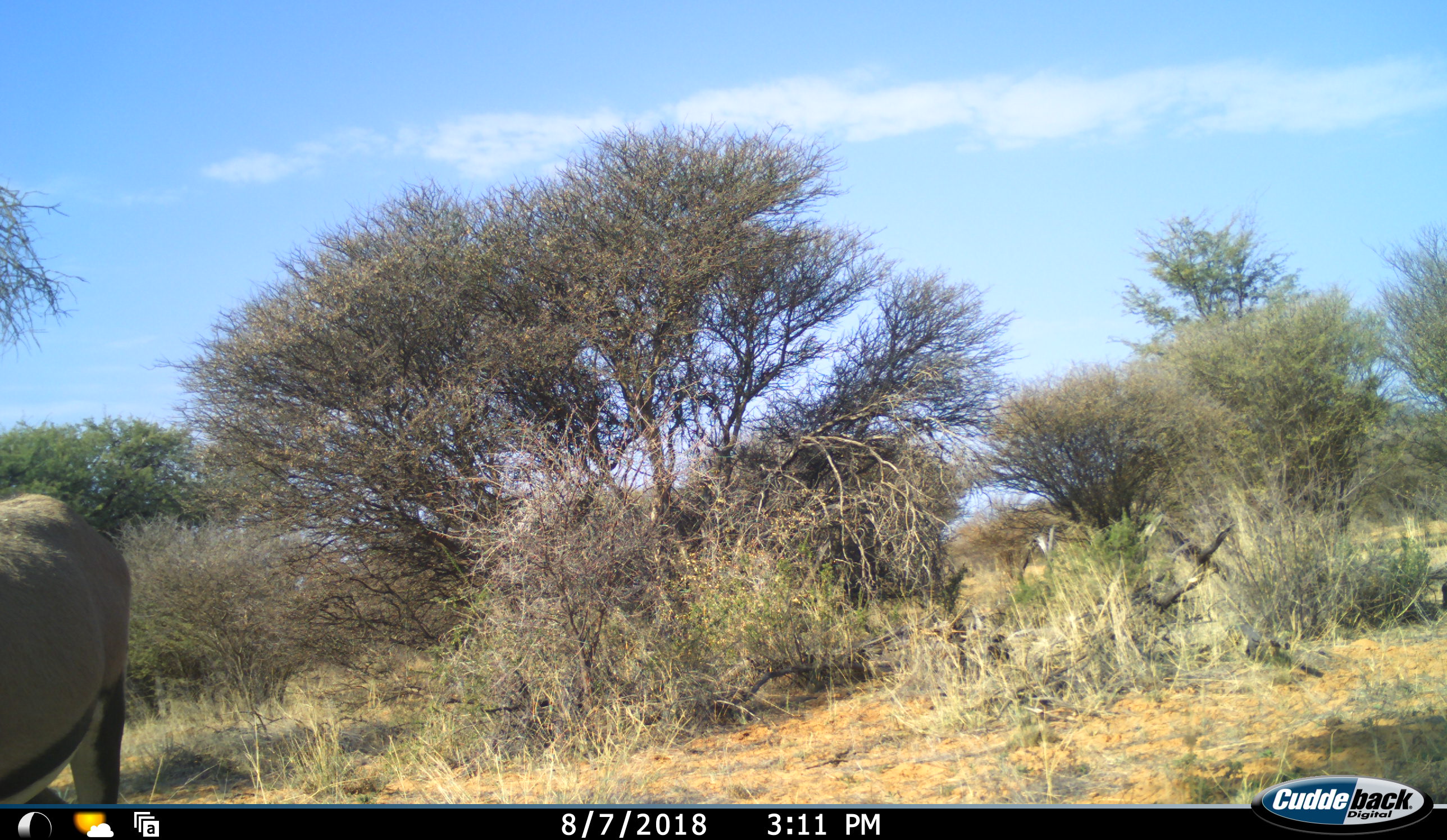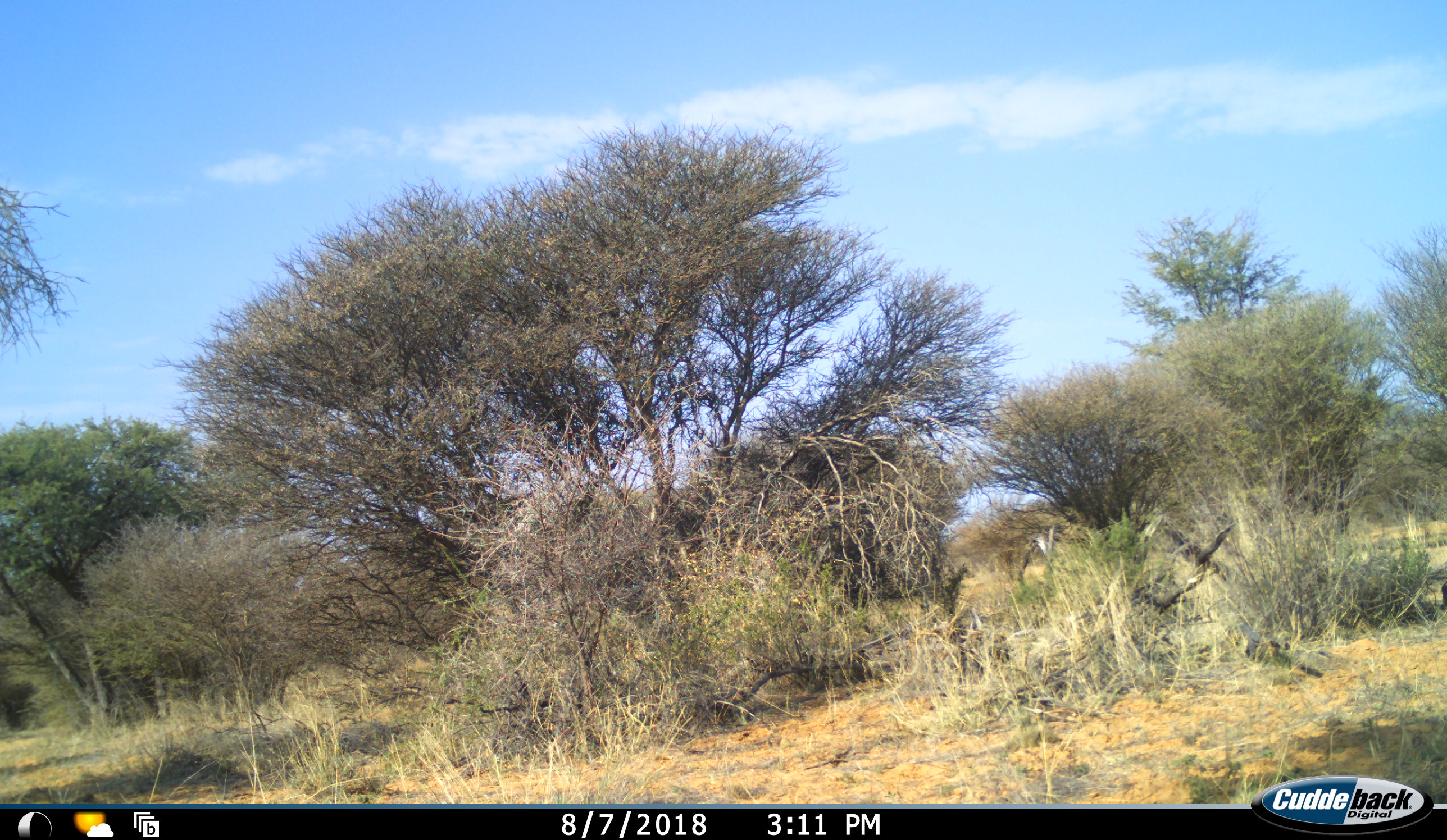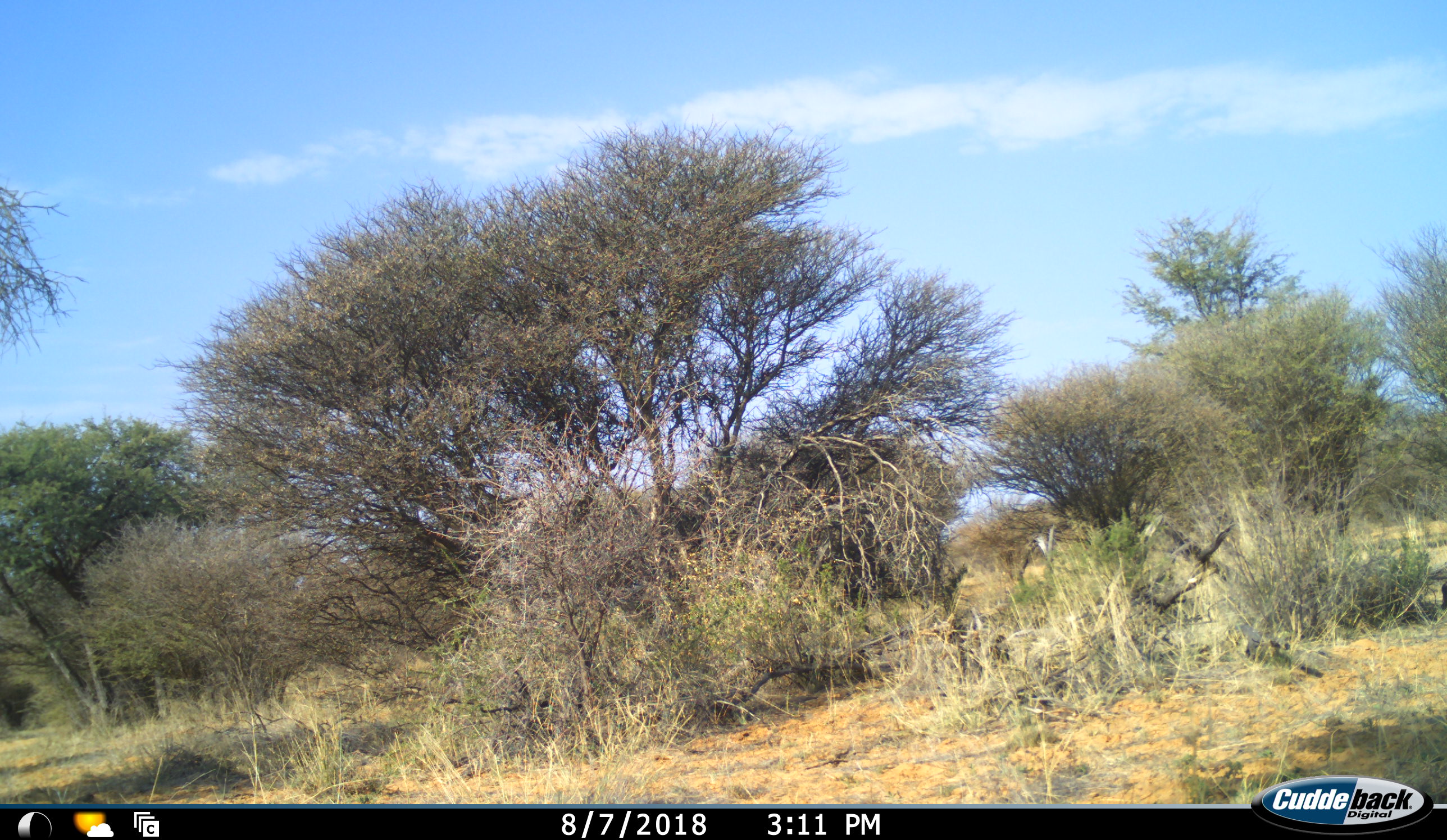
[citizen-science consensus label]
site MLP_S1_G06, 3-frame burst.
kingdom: Animalia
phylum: Chordata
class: Mammalia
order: Artiodactyla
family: Bovidae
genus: Oryx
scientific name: Oryx gazella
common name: gemsbok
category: oryx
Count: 1.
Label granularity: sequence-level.